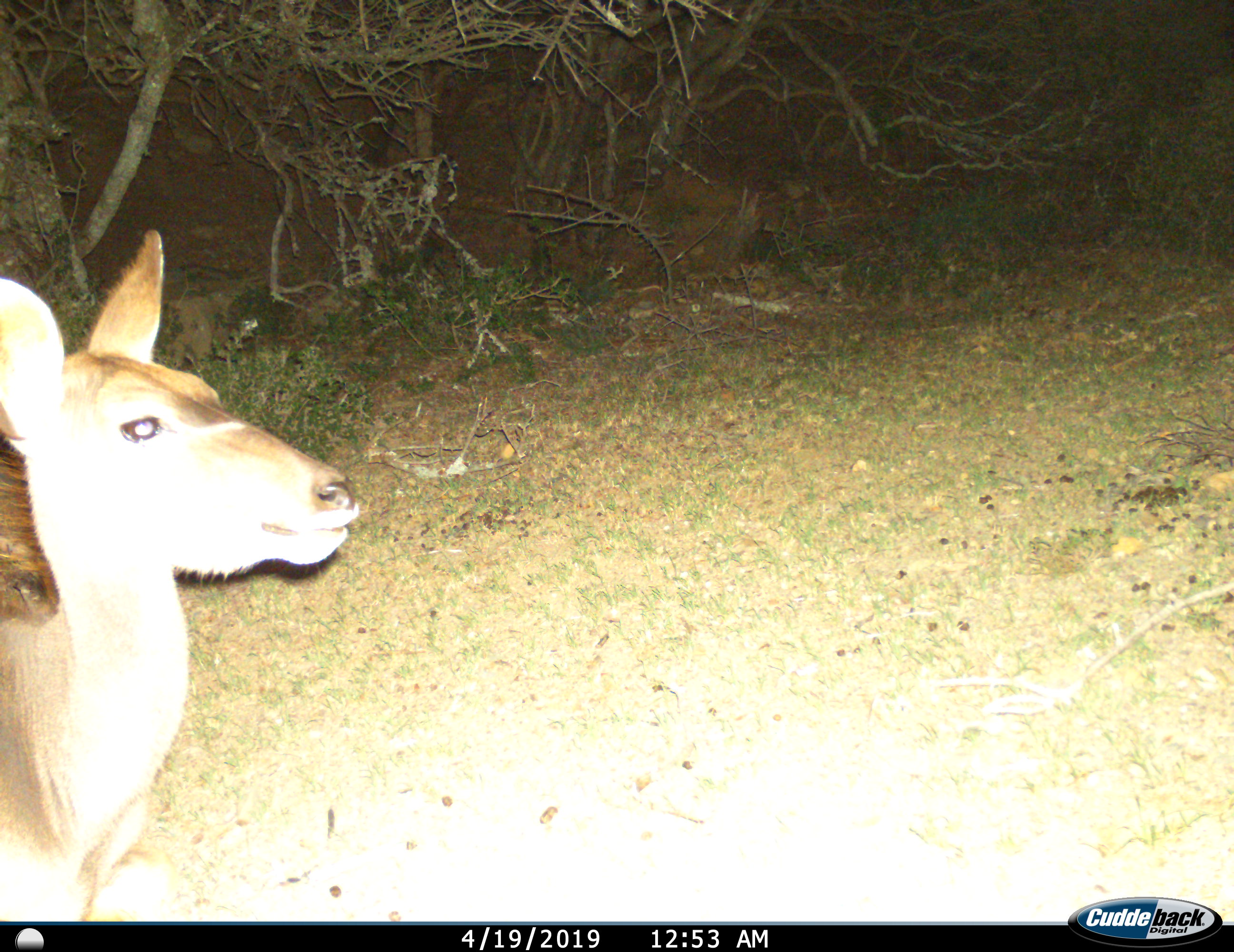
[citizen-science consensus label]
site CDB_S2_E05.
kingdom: Animalia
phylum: Chordata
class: Mammalia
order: Artiodactyla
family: Bovidae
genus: Tragelaphus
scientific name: Tragelaphus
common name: kudu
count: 1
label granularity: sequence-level